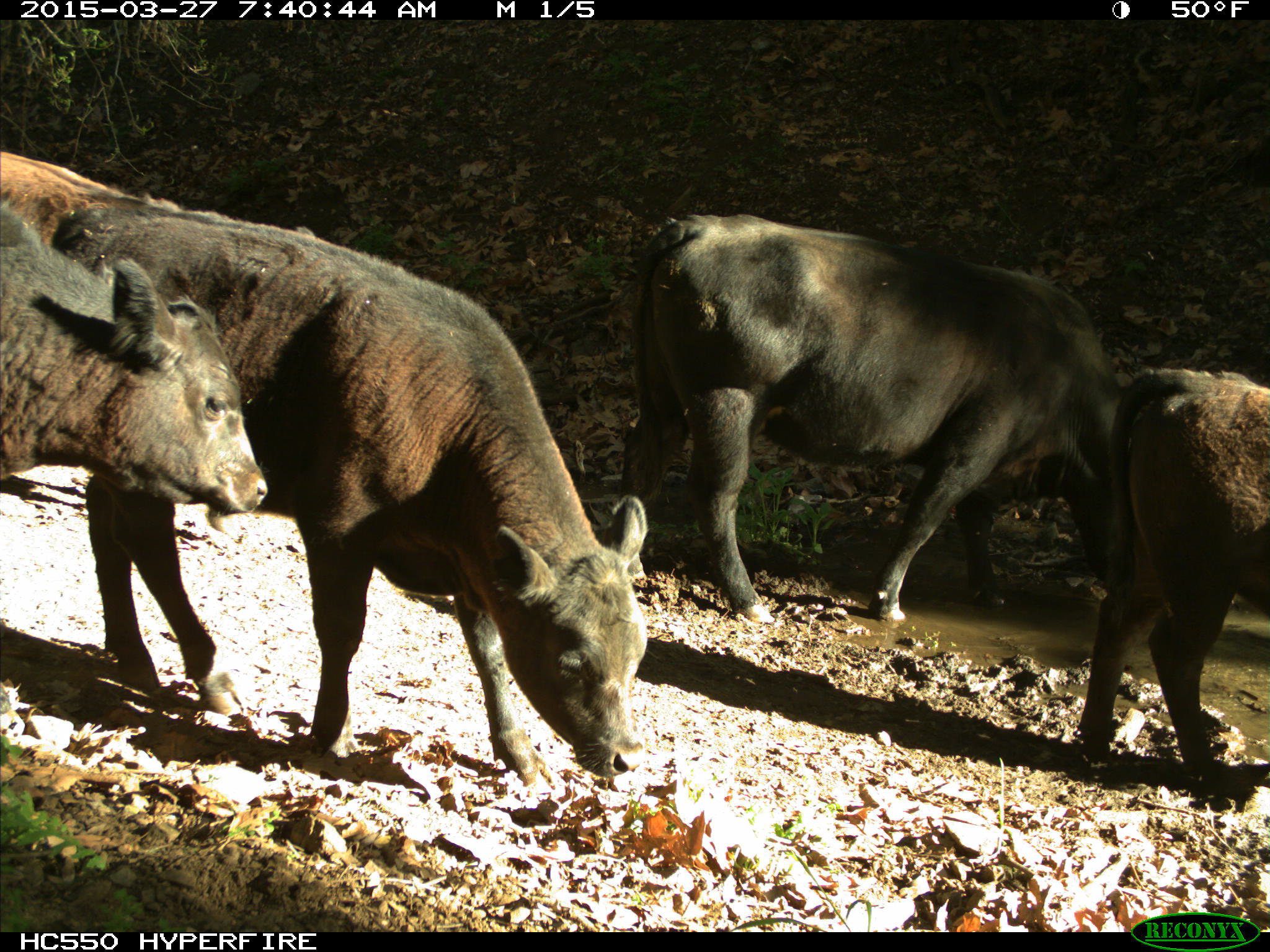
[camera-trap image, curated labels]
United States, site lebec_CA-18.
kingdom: Animalia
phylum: Chordata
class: Mammalia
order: Artiodactyla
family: Bovidae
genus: Bos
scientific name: Bos taurus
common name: domestic cow